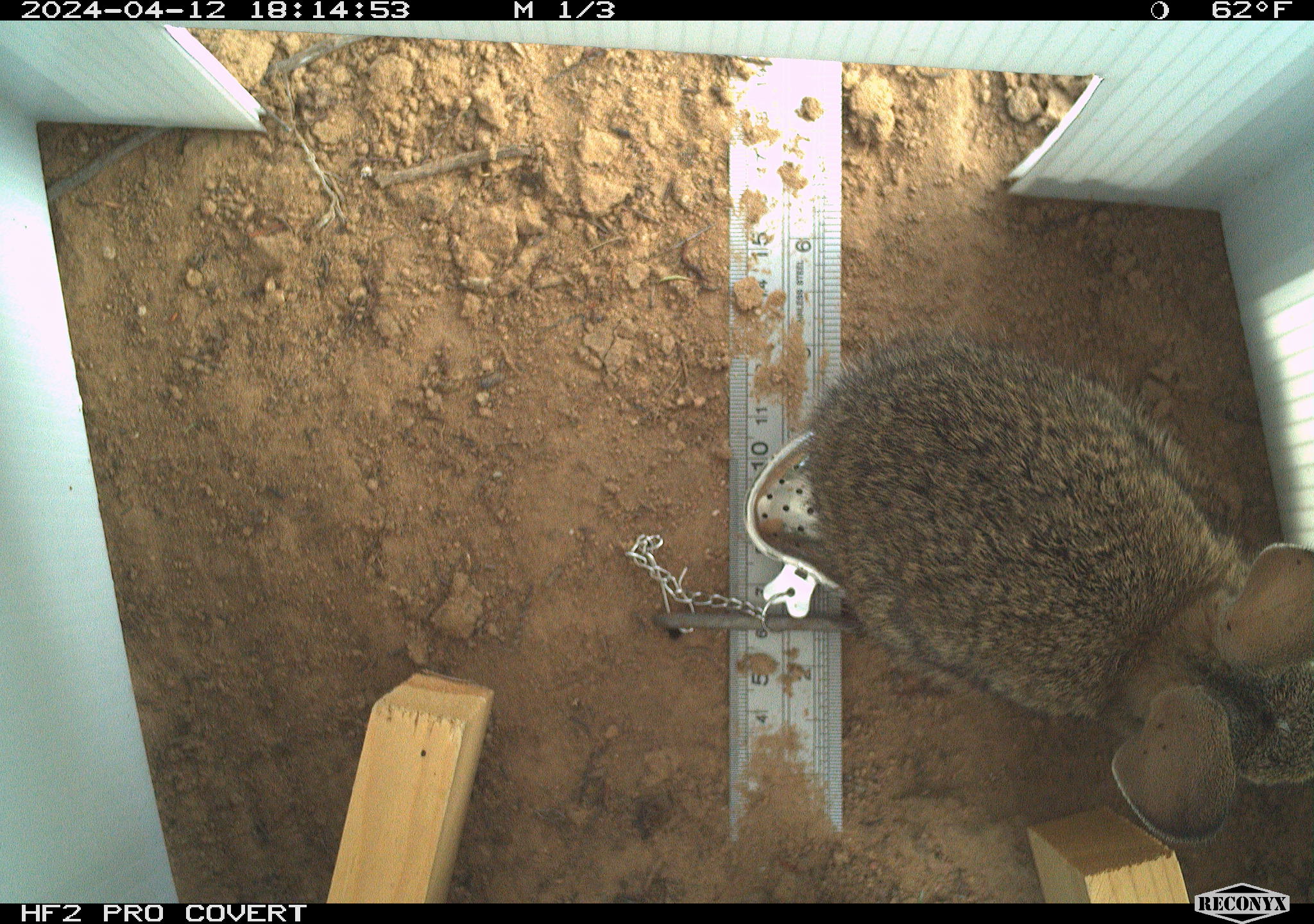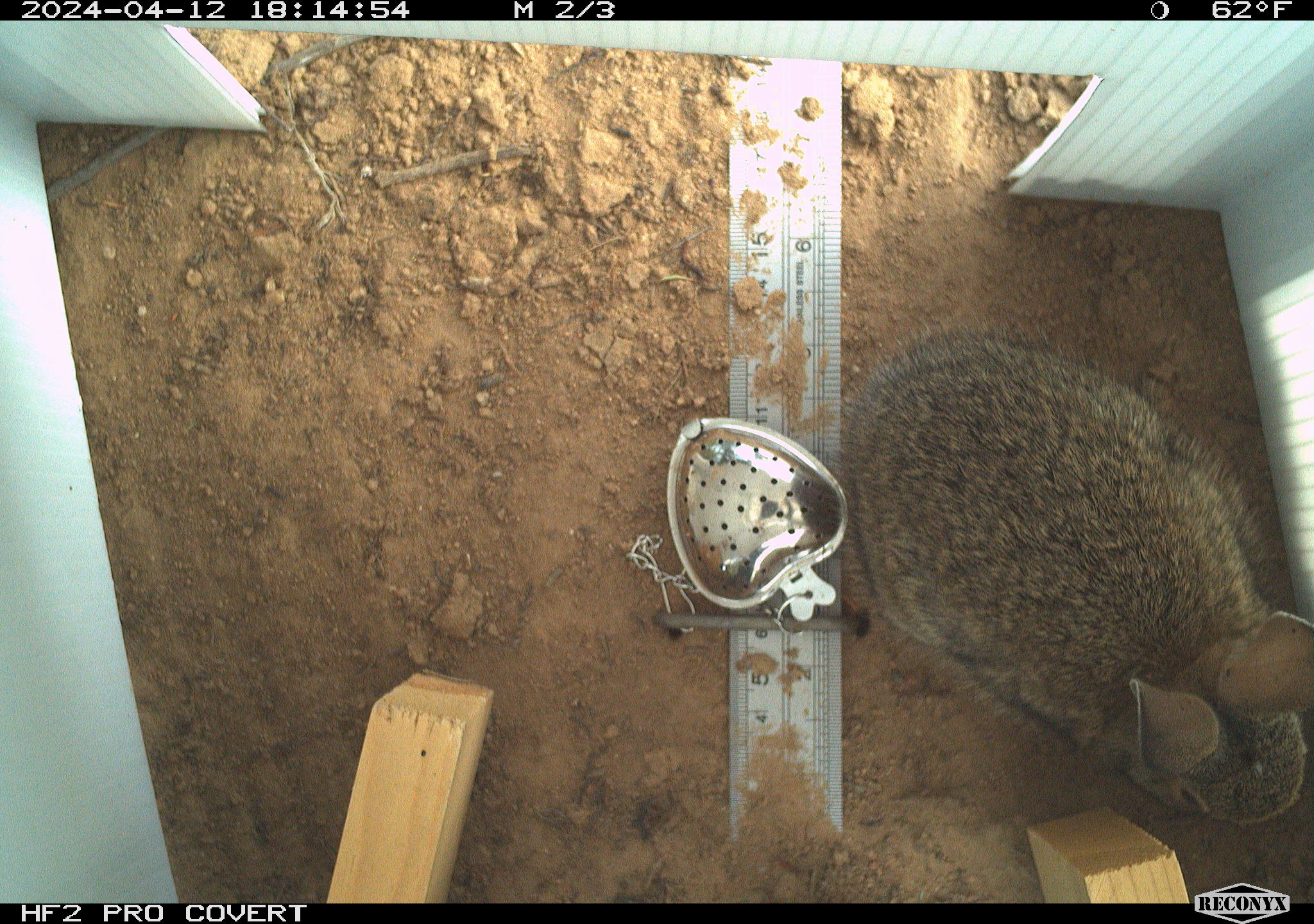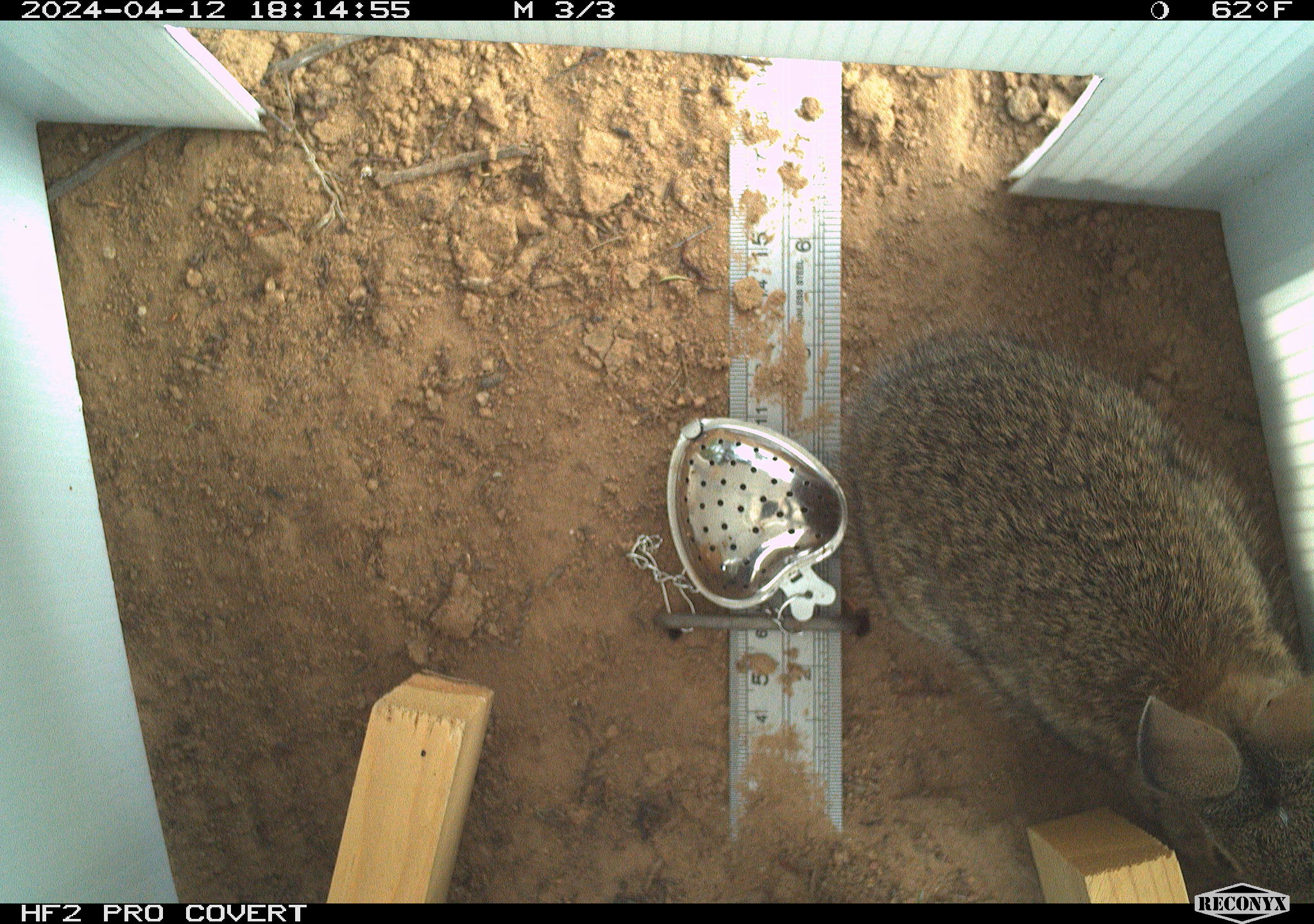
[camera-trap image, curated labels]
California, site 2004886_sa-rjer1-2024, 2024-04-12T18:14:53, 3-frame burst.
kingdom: Animalia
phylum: Chordata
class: Mammalia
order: Lagomorpha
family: Leporidae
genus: Sylvilagus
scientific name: Sylvilagus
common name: cottontail rabbits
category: sylvilagus species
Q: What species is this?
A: Sylvilagus species (cottontail rabbits) (Sylvilagus).